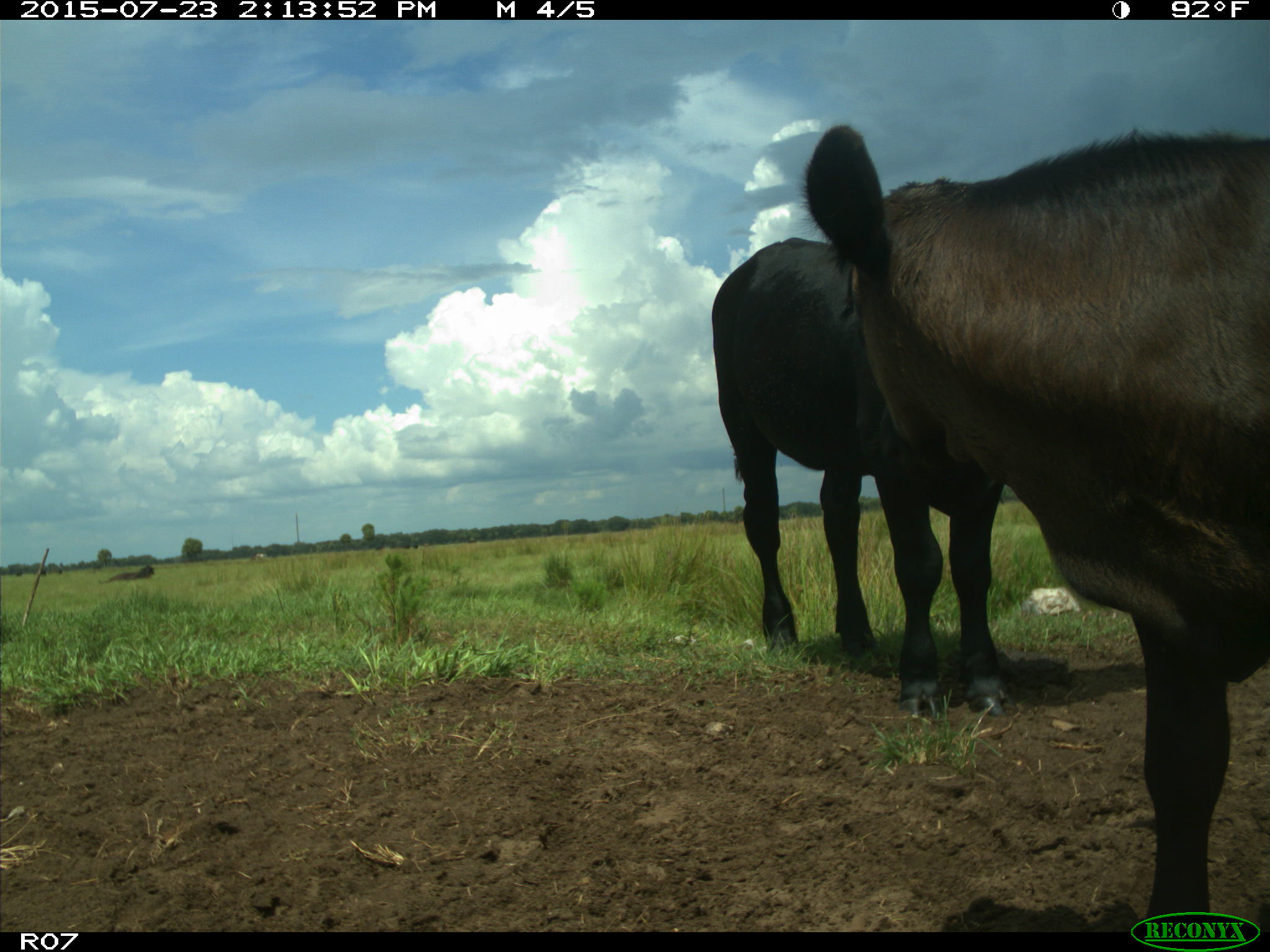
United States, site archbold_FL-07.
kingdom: Animalia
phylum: Chordata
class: Mammalia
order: Artiodactyla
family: Bovidae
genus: Bos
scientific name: Bos taurus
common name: domestic cow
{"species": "Bos taurus (domestic cow)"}